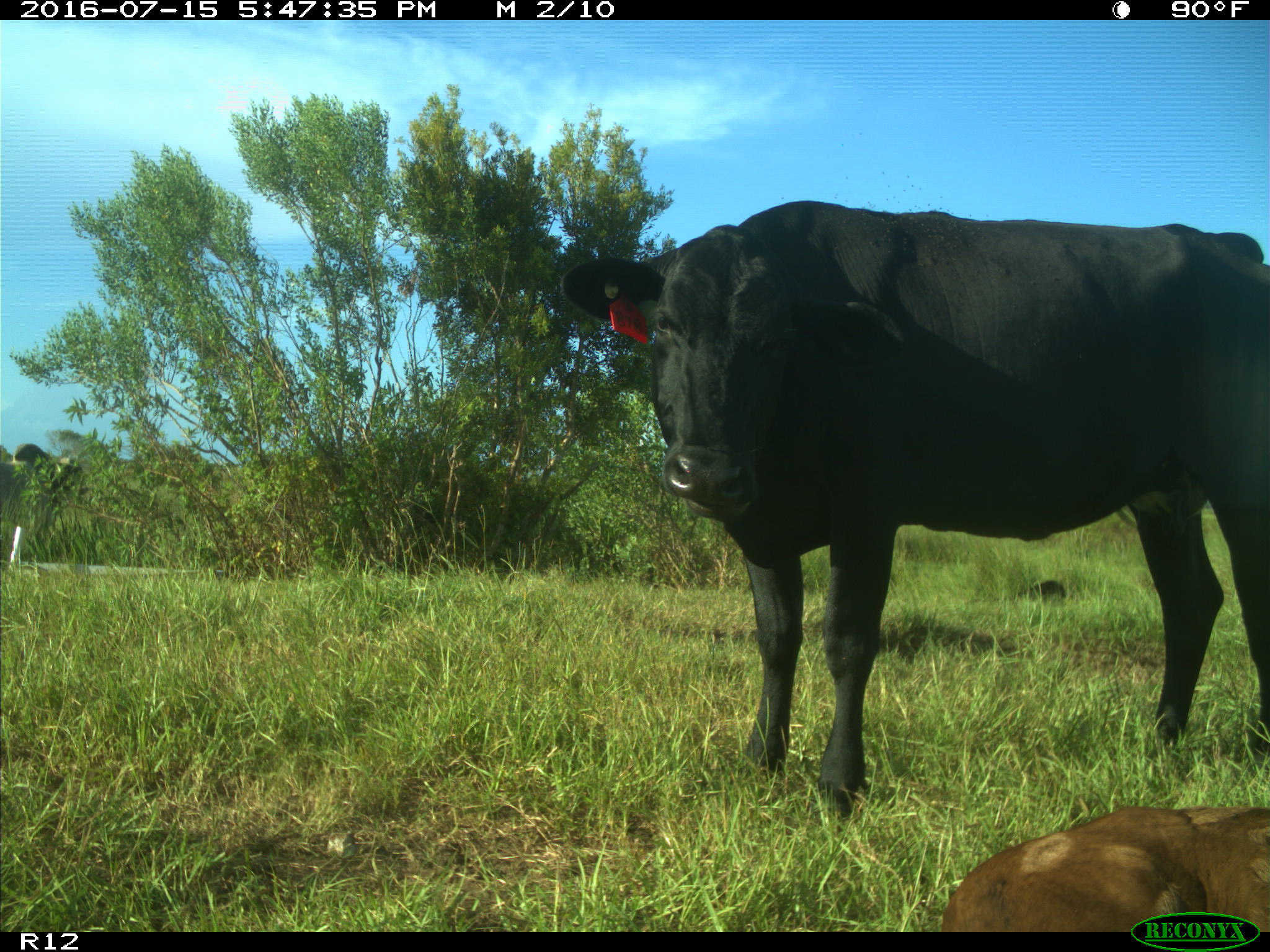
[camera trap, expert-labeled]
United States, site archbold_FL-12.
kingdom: Animalia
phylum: Chordata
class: Mammalia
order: Artiodactyla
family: Bovidae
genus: Bos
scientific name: Bos taurus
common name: domestic cow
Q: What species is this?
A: Bos taurus (domestic cow).